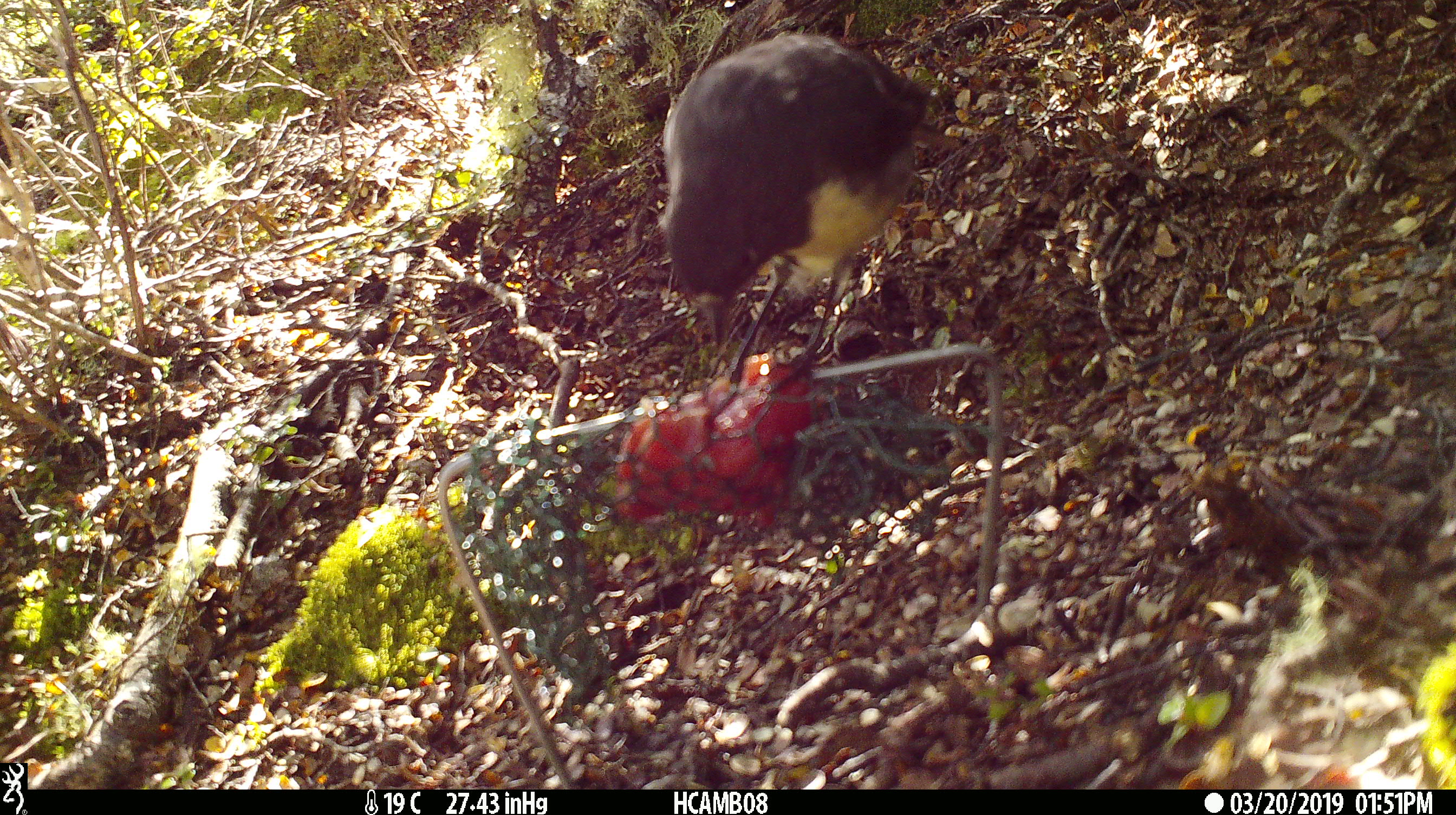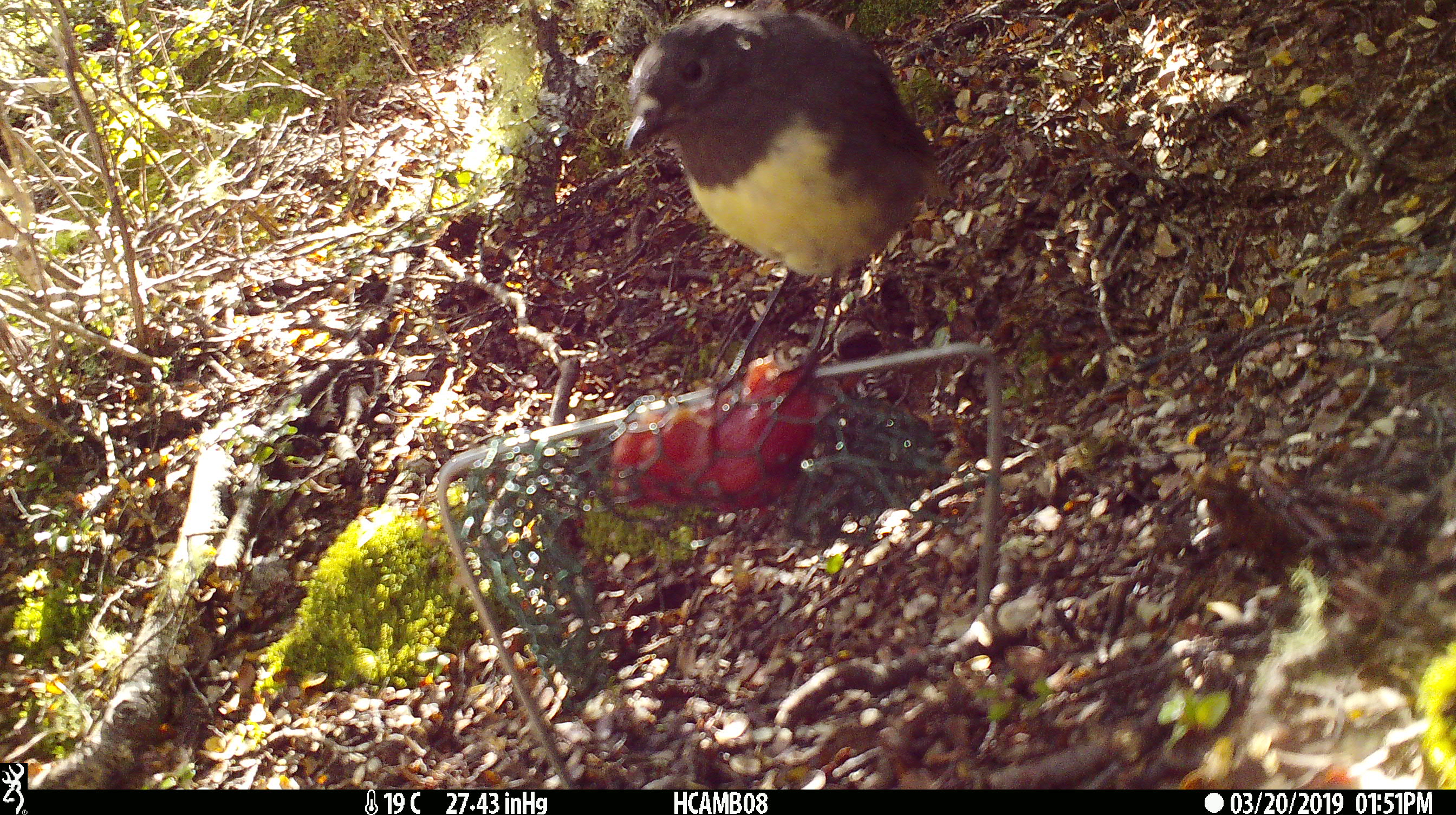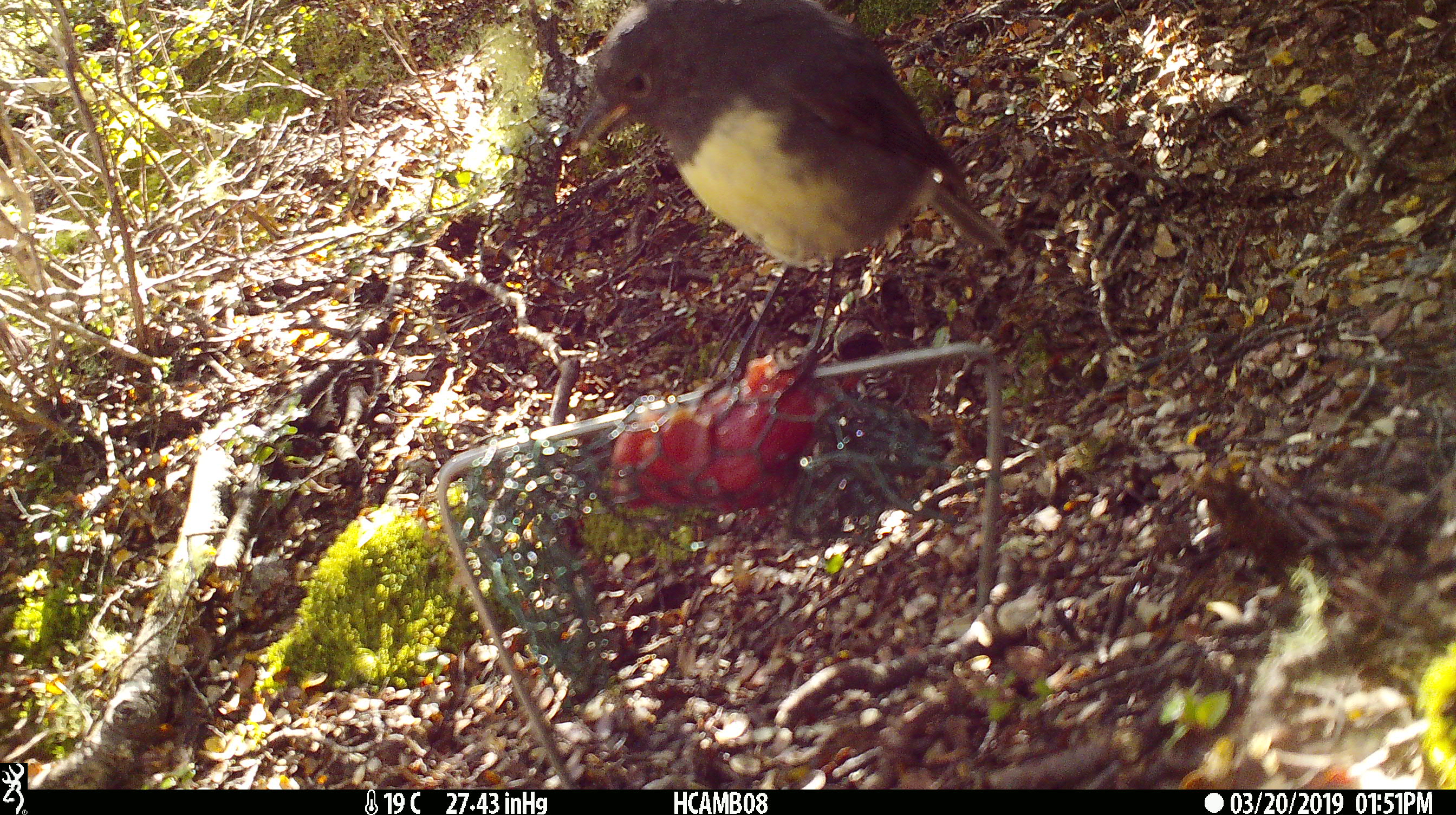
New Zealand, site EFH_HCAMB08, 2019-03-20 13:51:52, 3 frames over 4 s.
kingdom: Animalia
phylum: Chordata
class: Aves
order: Passeriformes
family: Petroicidae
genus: Petroica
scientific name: Petroica australis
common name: new zealand robin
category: robin